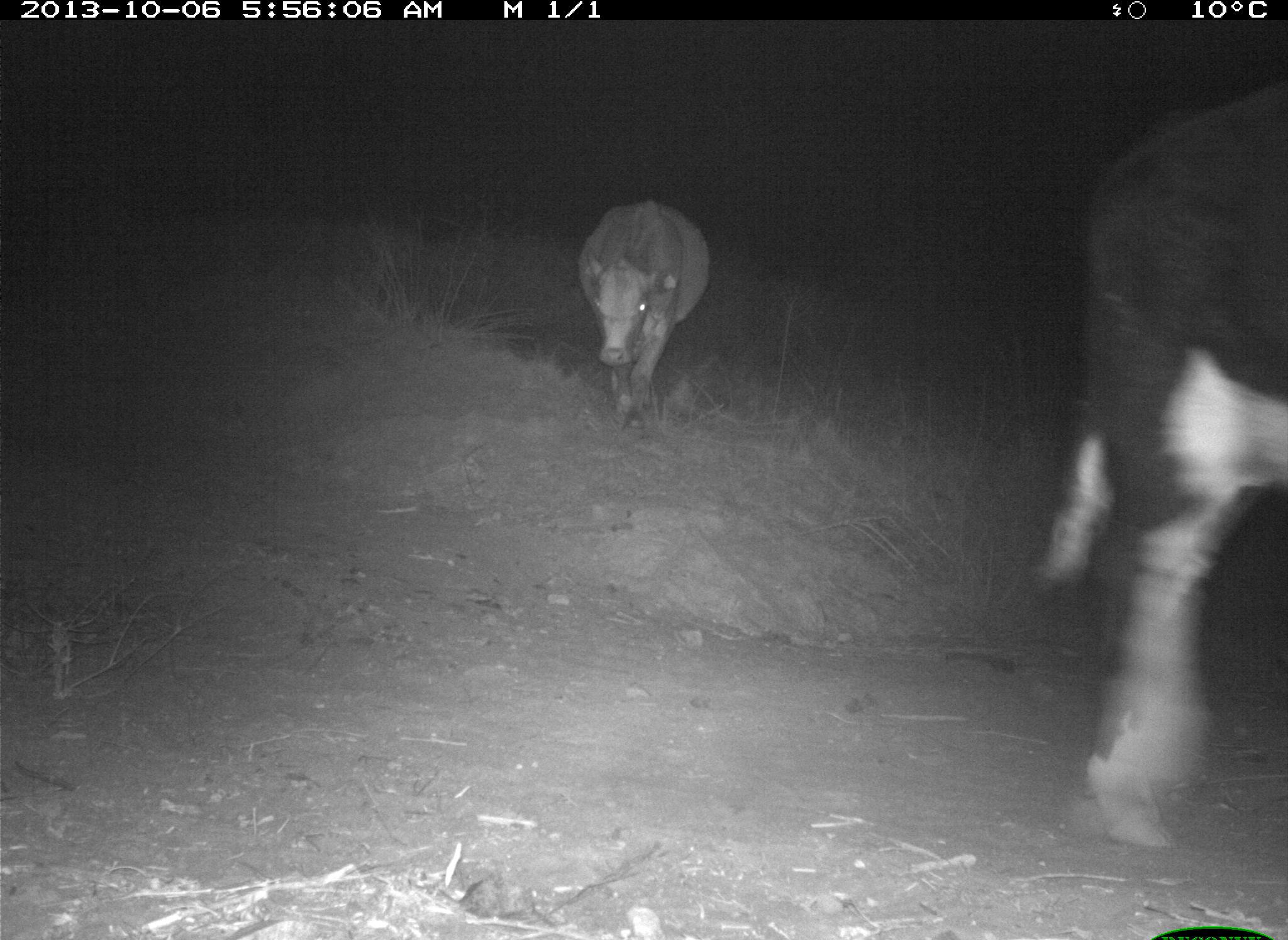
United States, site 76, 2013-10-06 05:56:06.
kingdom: Animalia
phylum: Chordata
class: Mammalia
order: Artiodactyla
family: Bovidae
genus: Bos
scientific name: Bos taurus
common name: cow